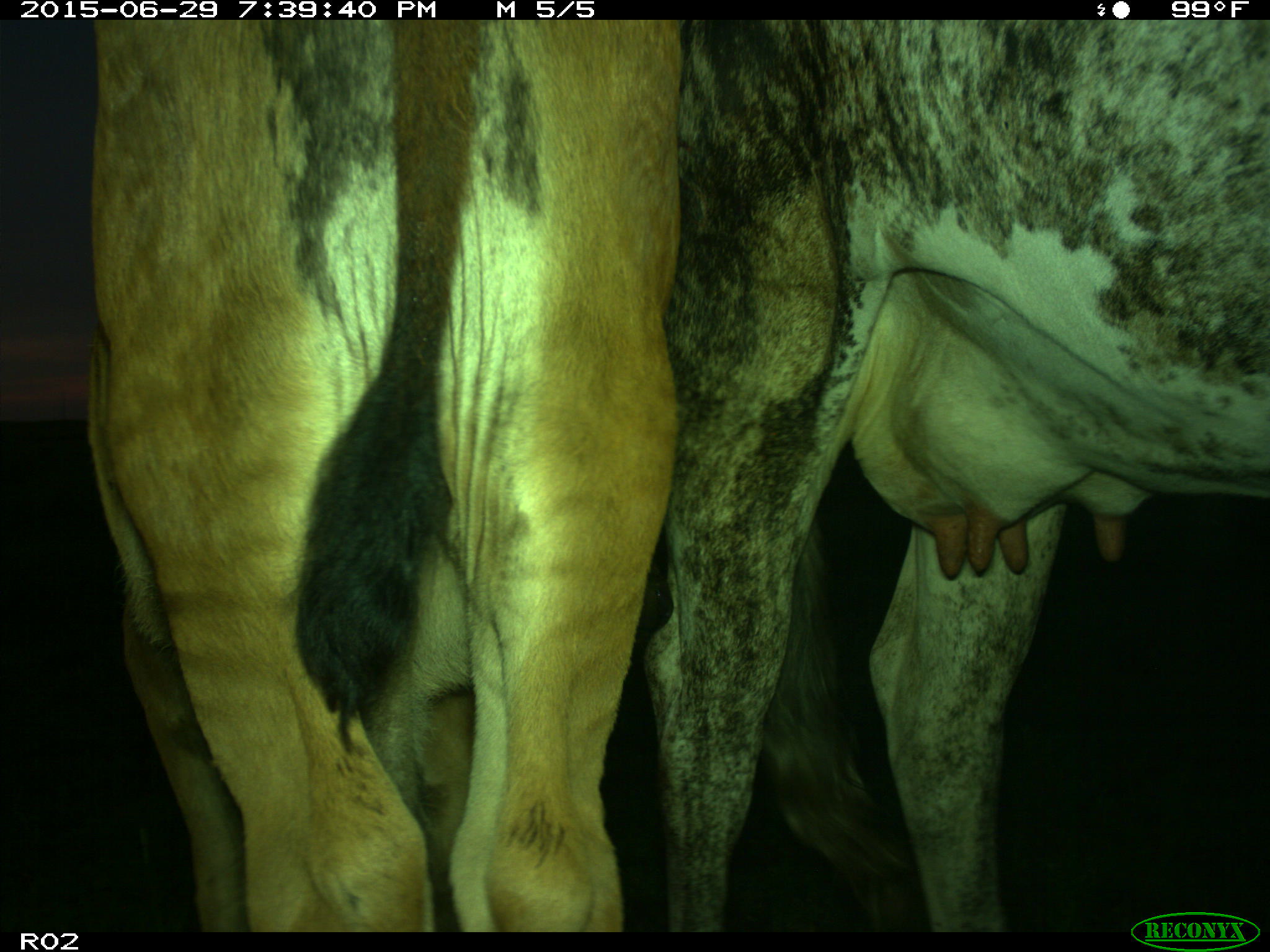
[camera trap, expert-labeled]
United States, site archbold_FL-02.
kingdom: Animalia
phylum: Chordata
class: Mammalia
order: Artiodactyla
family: Bovidae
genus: Bos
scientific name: Bos taurus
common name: domestic cow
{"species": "Bos taurus (domestic cow)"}